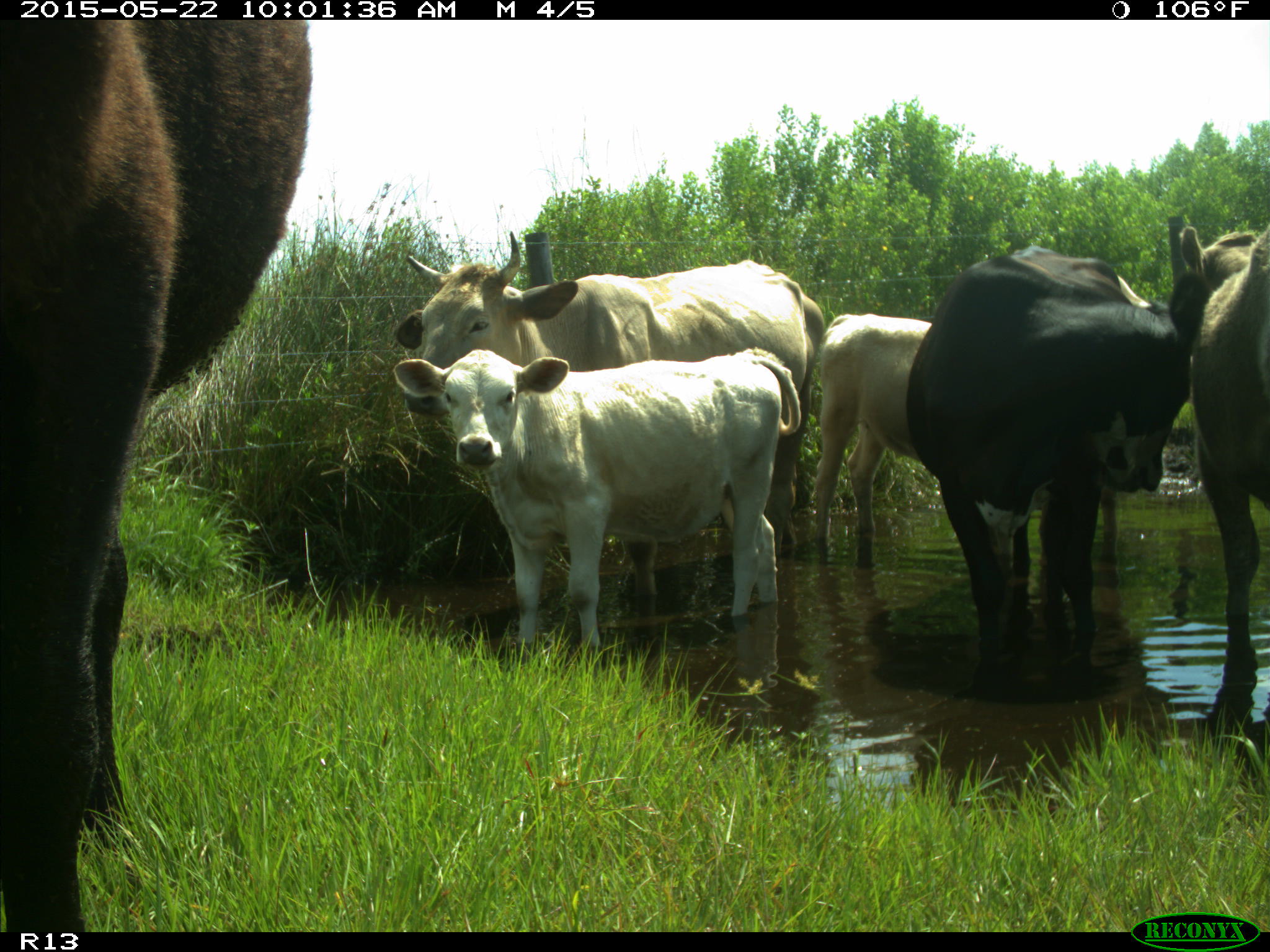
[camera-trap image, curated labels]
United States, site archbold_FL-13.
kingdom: Animalia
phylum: Chordata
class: Mammalia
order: Artiodactyla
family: Bovidae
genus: Bos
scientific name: Bos taurus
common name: domestic cow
Bos taurus (domestic cow).